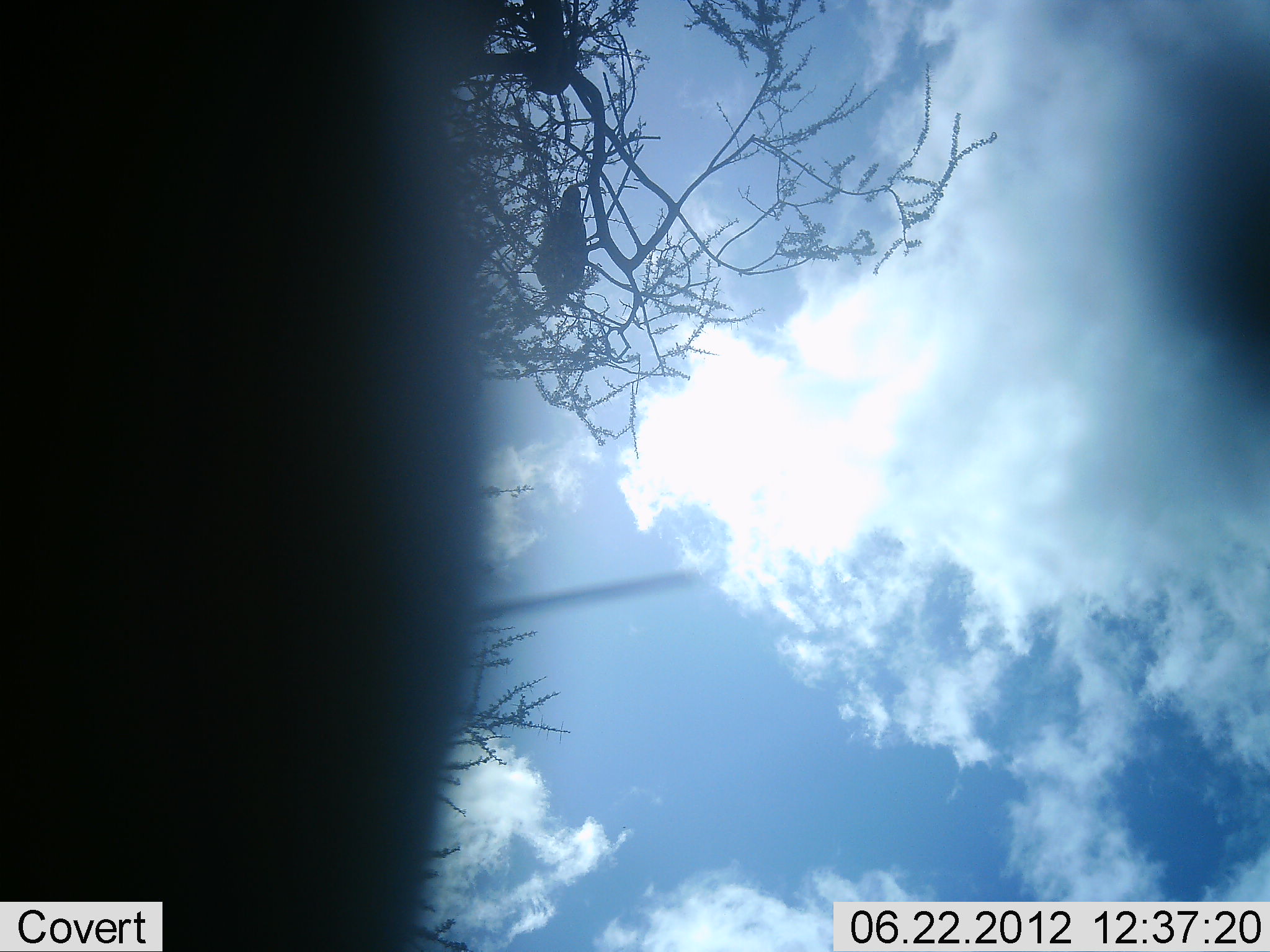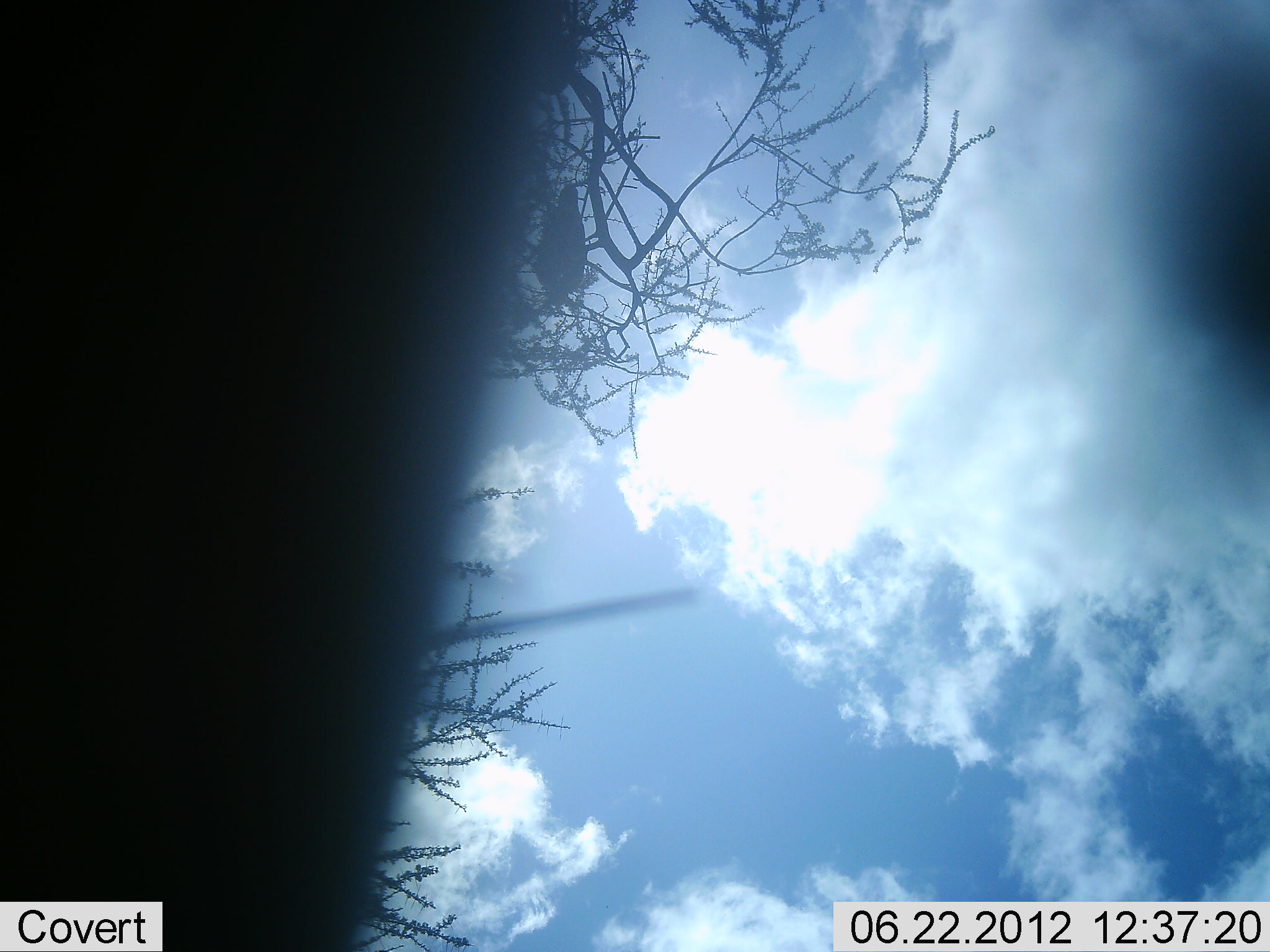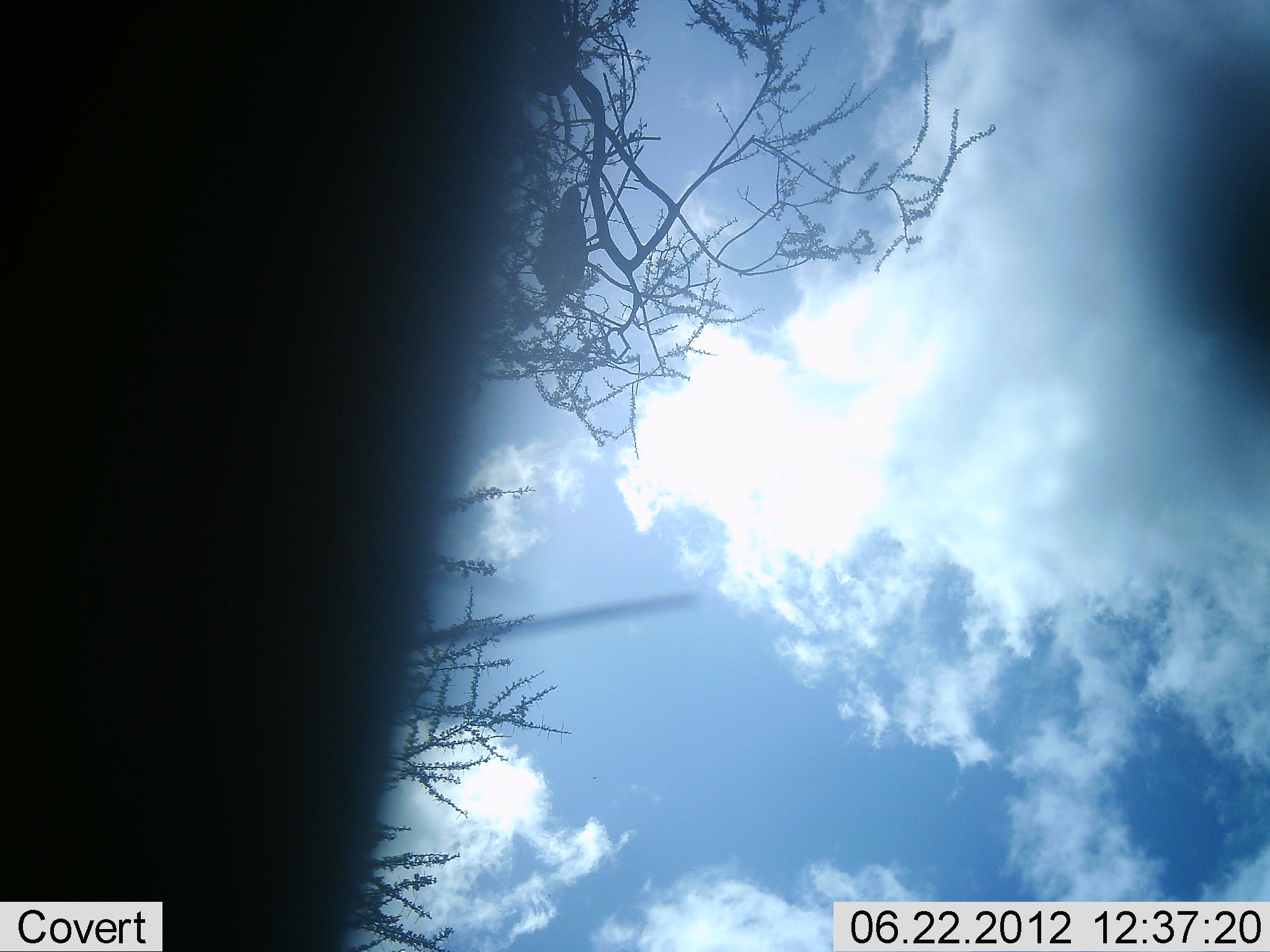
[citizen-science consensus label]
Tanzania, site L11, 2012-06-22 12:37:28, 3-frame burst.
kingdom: Animalia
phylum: Chordata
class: Aves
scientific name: Aves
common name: bird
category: otherbird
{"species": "otherbird (bird) (Aves)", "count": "1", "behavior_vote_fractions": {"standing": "30%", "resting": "80%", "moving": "0%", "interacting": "0%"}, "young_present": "0%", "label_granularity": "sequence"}